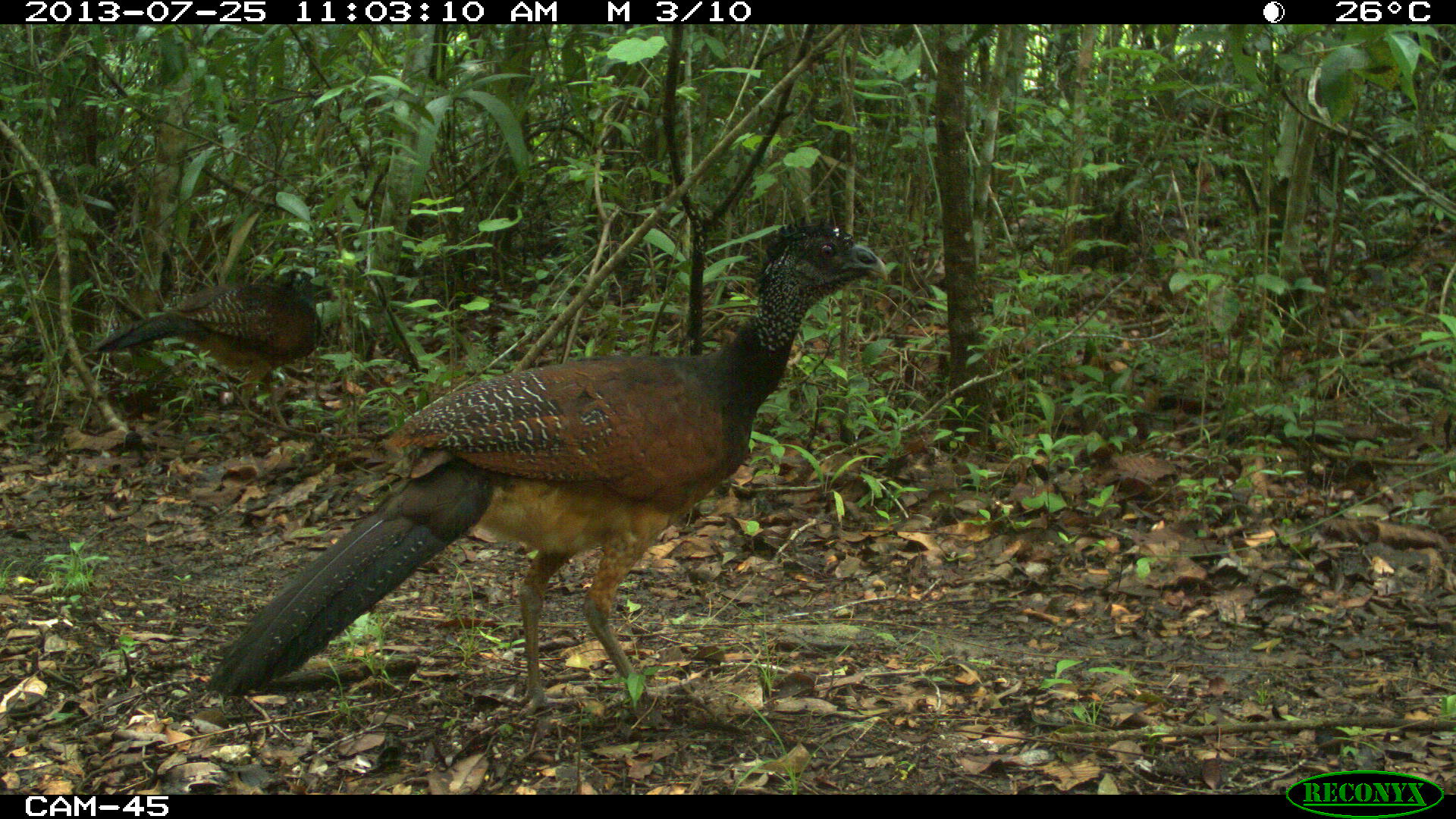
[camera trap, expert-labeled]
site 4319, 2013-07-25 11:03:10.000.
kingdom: Animalia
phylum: Chordata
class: Aves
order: Galliformes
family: Cracidae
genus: Crax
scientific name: Crax rubra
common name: great curassow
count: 4